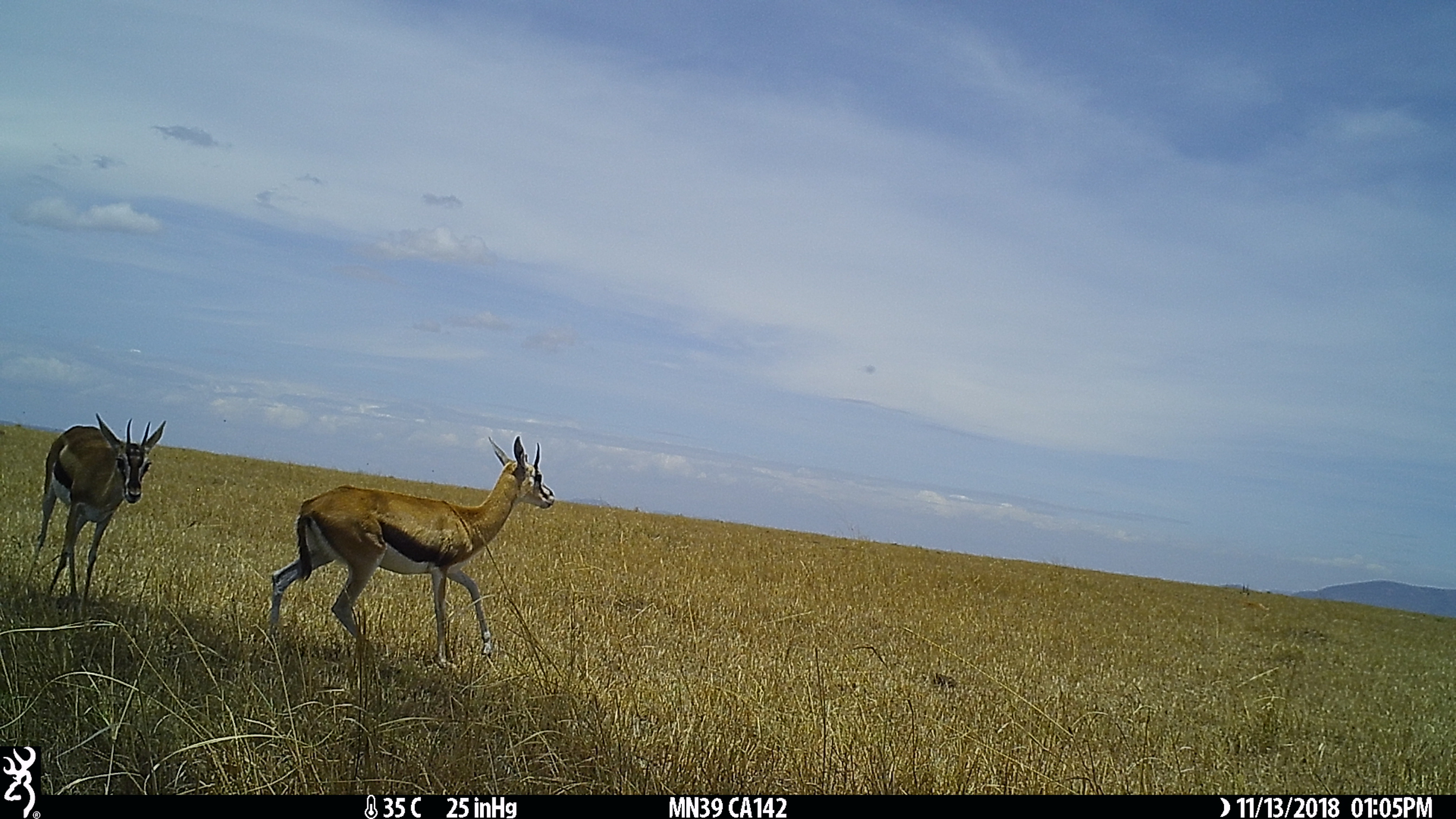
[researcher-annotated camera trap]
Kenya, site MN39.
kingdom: Animalia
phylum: Chordata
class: Mammalia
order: Artiodactyla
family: Bovidae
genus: Eudorcas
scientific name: Eudorcas thomsonii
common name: thomon's gazelle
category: gazelle thomsons